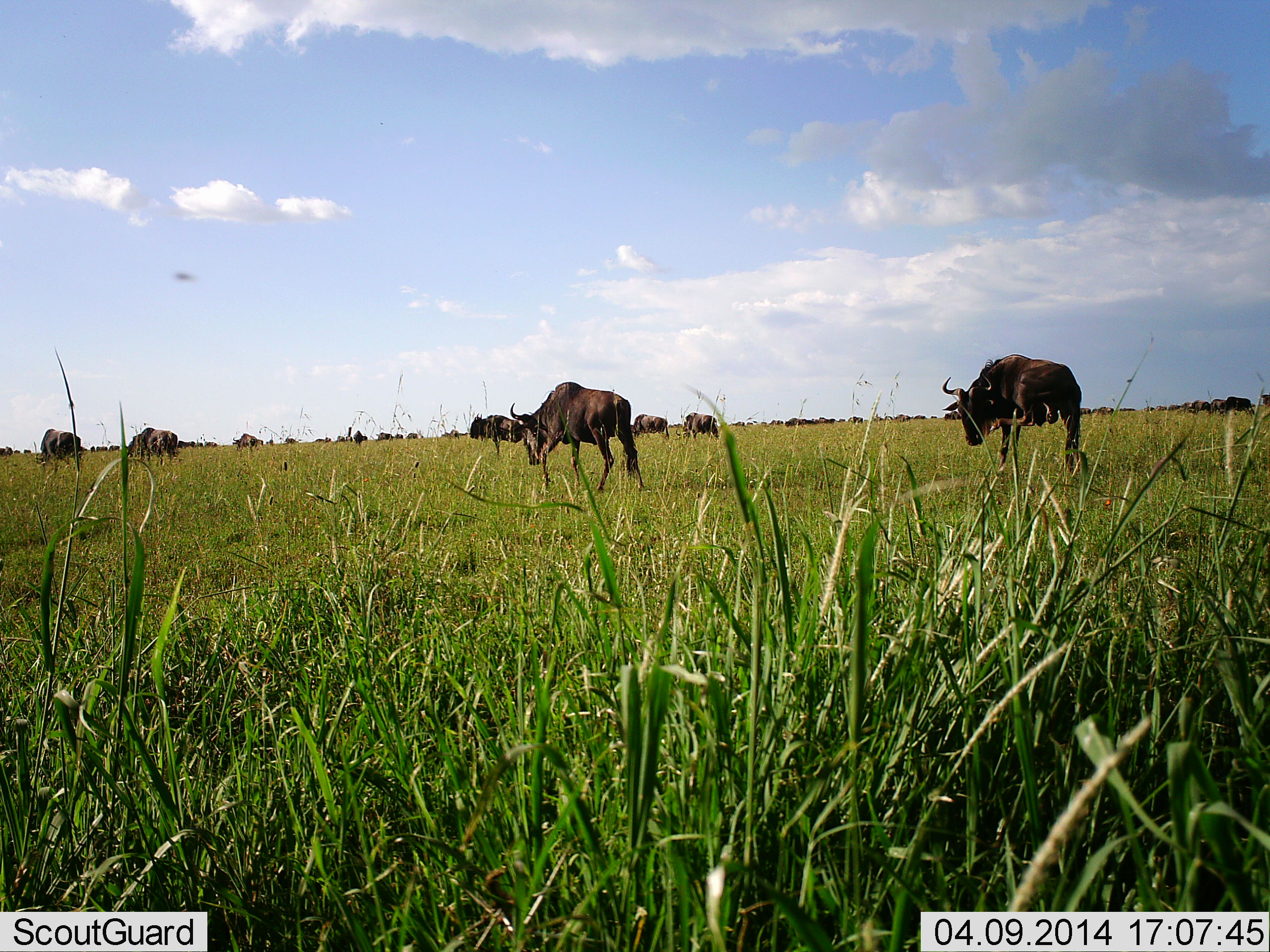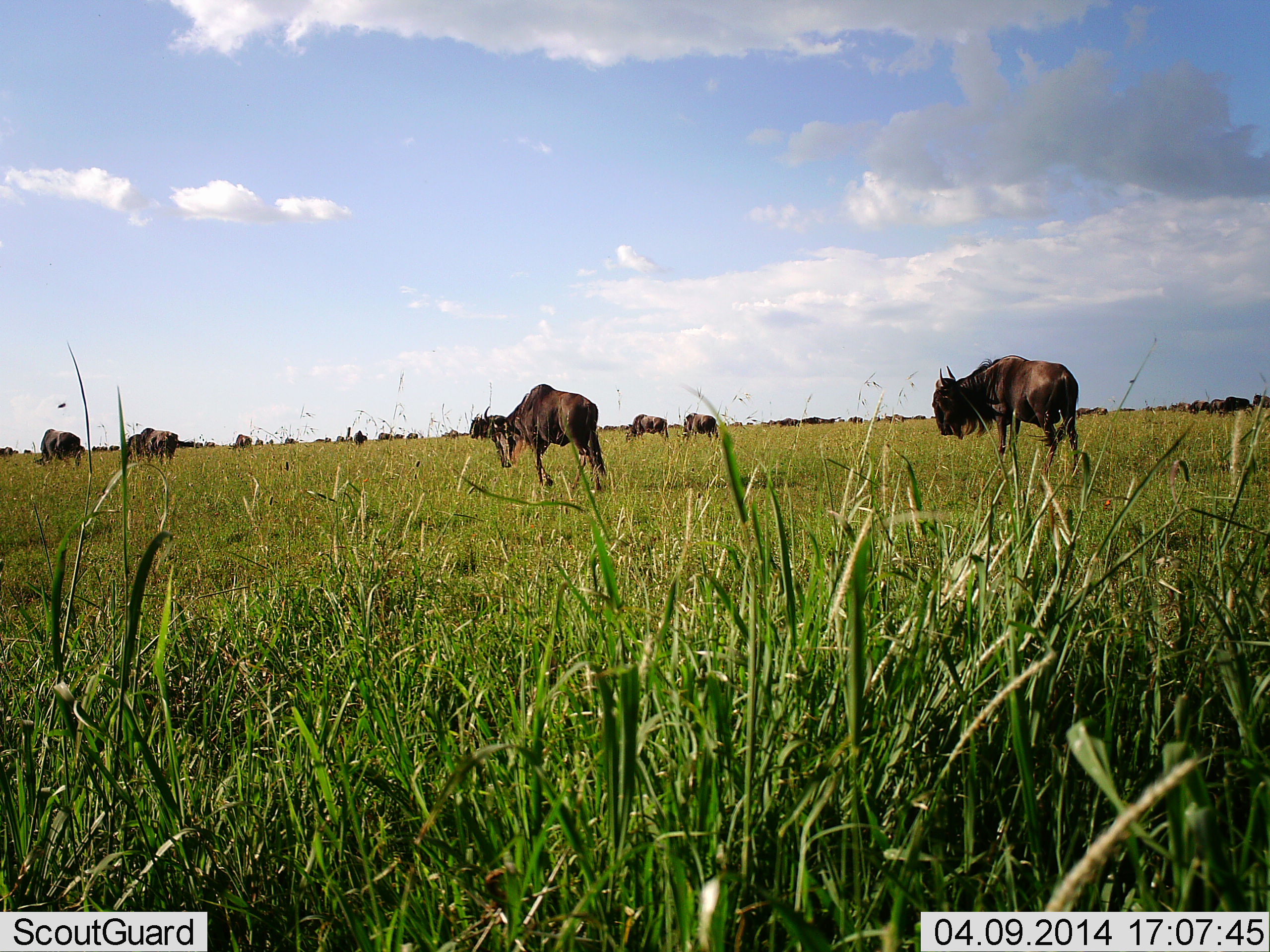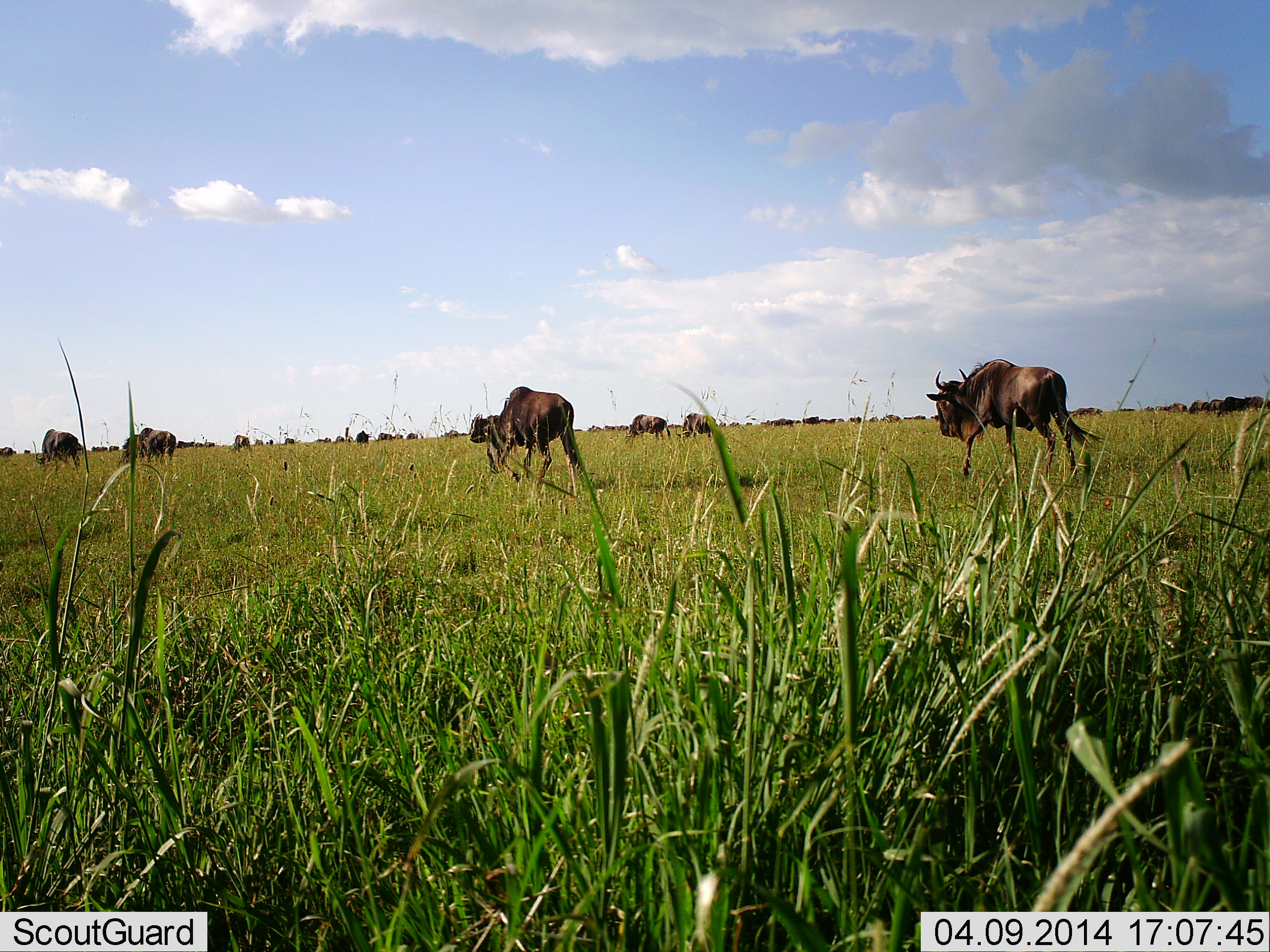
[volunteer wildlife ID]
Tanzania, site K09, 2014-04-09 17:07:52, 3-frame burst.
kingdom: Animalia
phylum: Chordata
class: Mammalia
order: Artiodactyla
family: Bovidae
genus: Connochaetes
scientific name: Connochaetes taurinus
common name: blue wildebeest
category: wildebeest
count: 11-50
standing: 41%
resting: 9%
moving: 81%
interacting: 7%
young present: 0%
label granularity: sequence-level